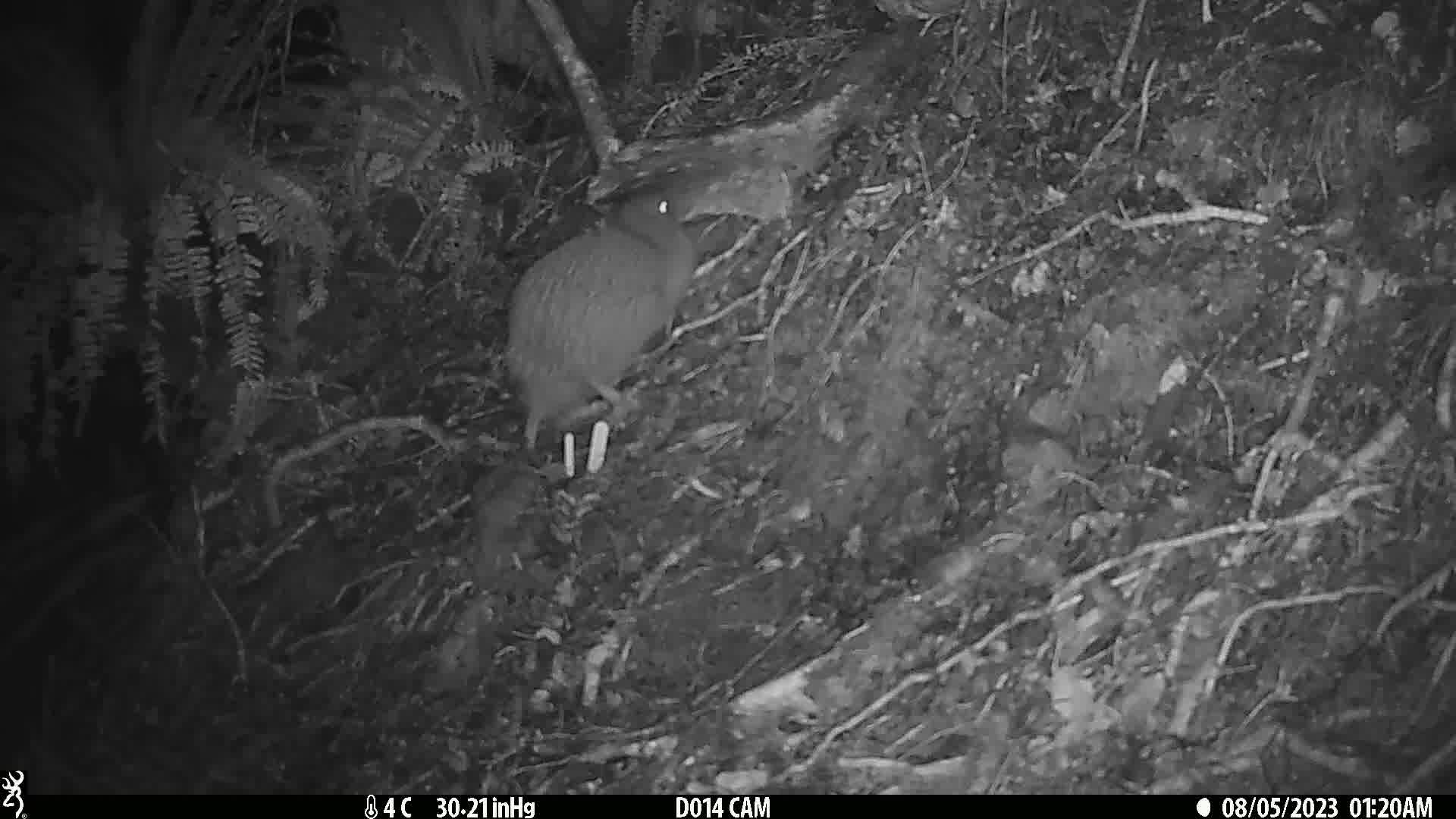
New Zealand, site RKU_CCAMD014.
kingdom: Animalia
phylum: Chordata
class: Aves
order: Apterygiformes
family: Apterygidae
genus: Apteryx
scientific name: Apteryx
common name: kiwi